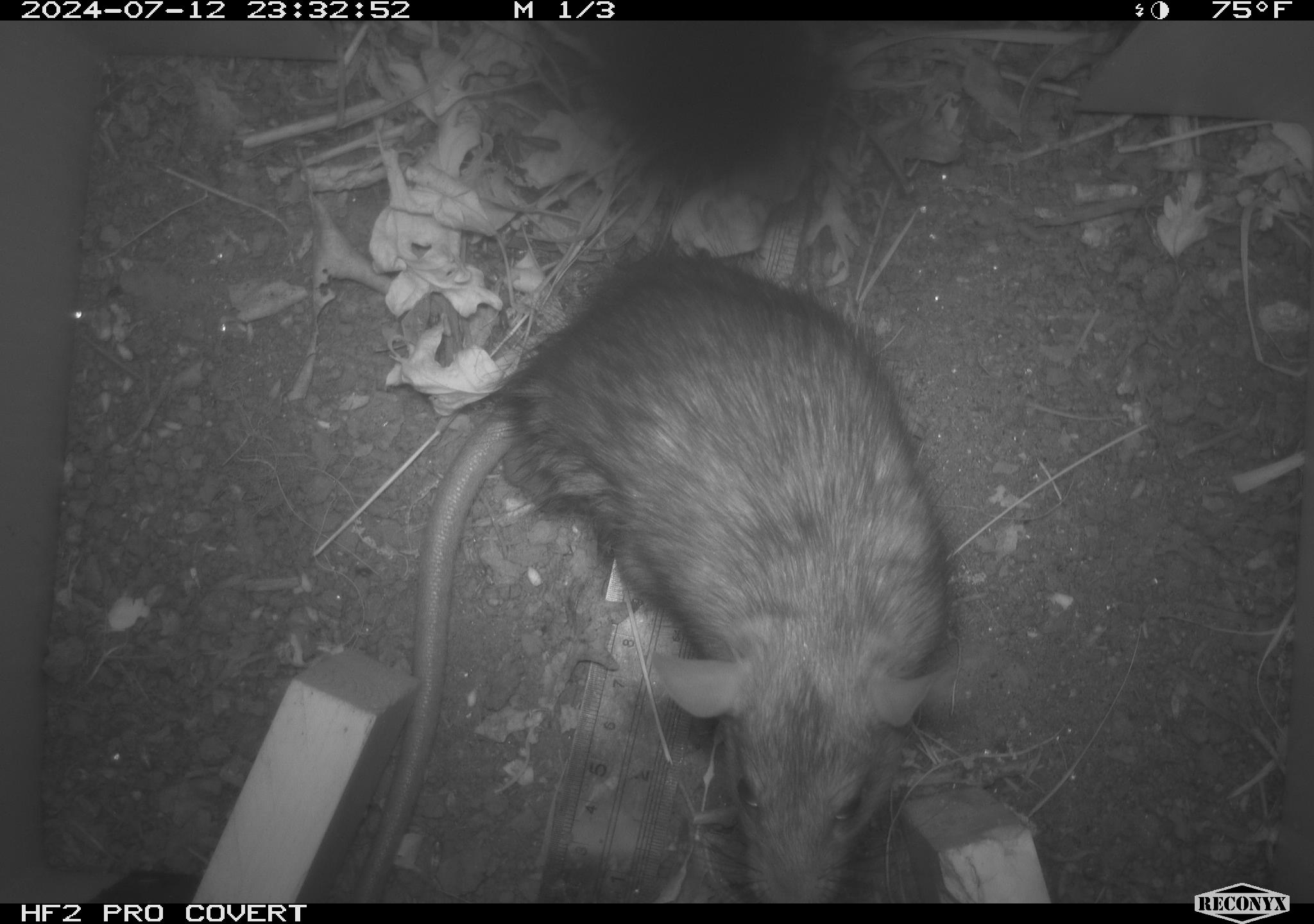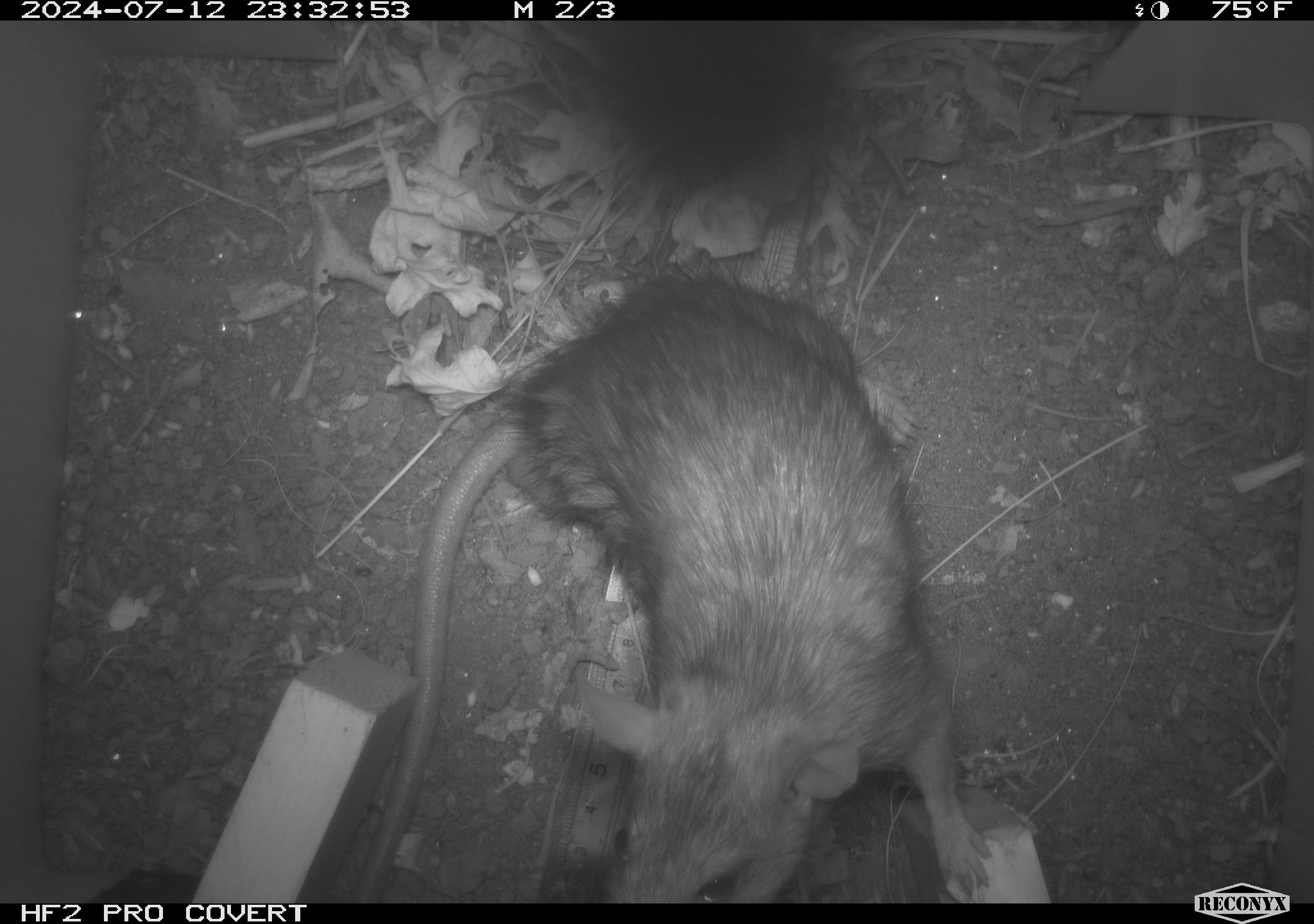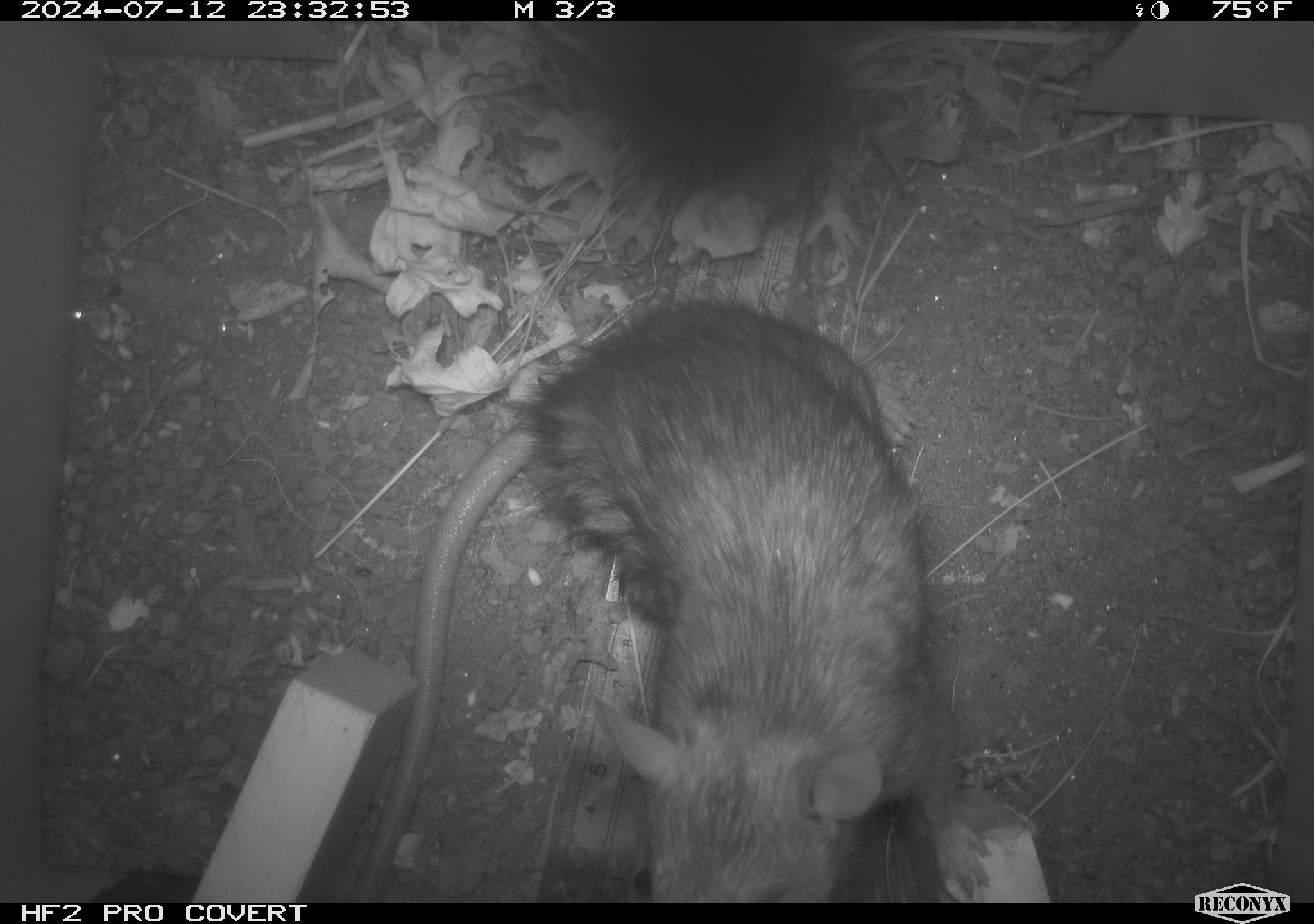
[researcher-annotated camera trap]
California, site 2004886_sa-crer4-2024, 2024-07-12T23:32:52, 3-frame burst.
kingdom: Animalia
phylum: Chordata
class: Mammalia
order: Rodentia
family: Muridae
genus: Rattus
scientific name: Rattus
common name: rat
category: rattus species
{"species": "rattus species (rat) (Rattus)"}